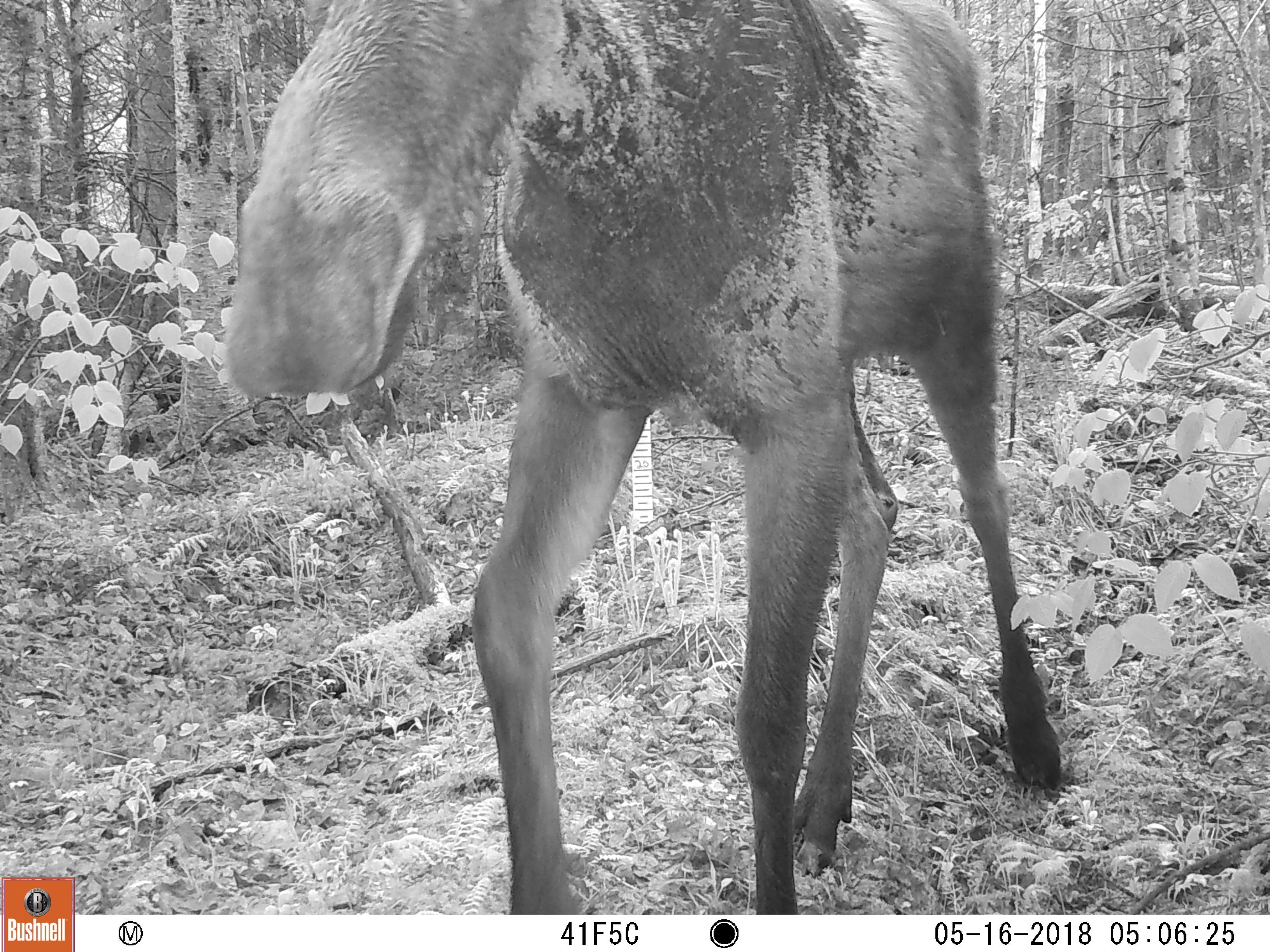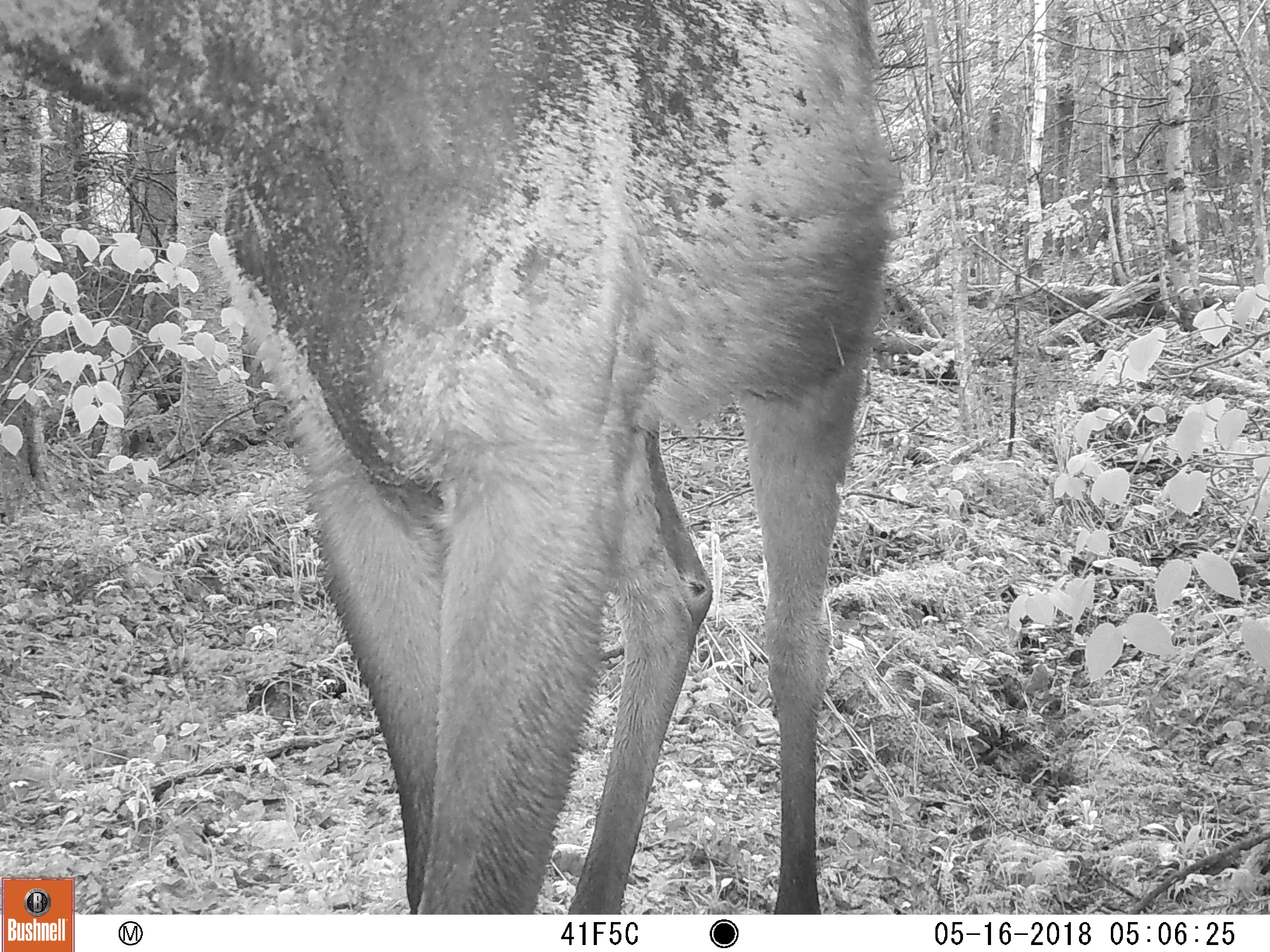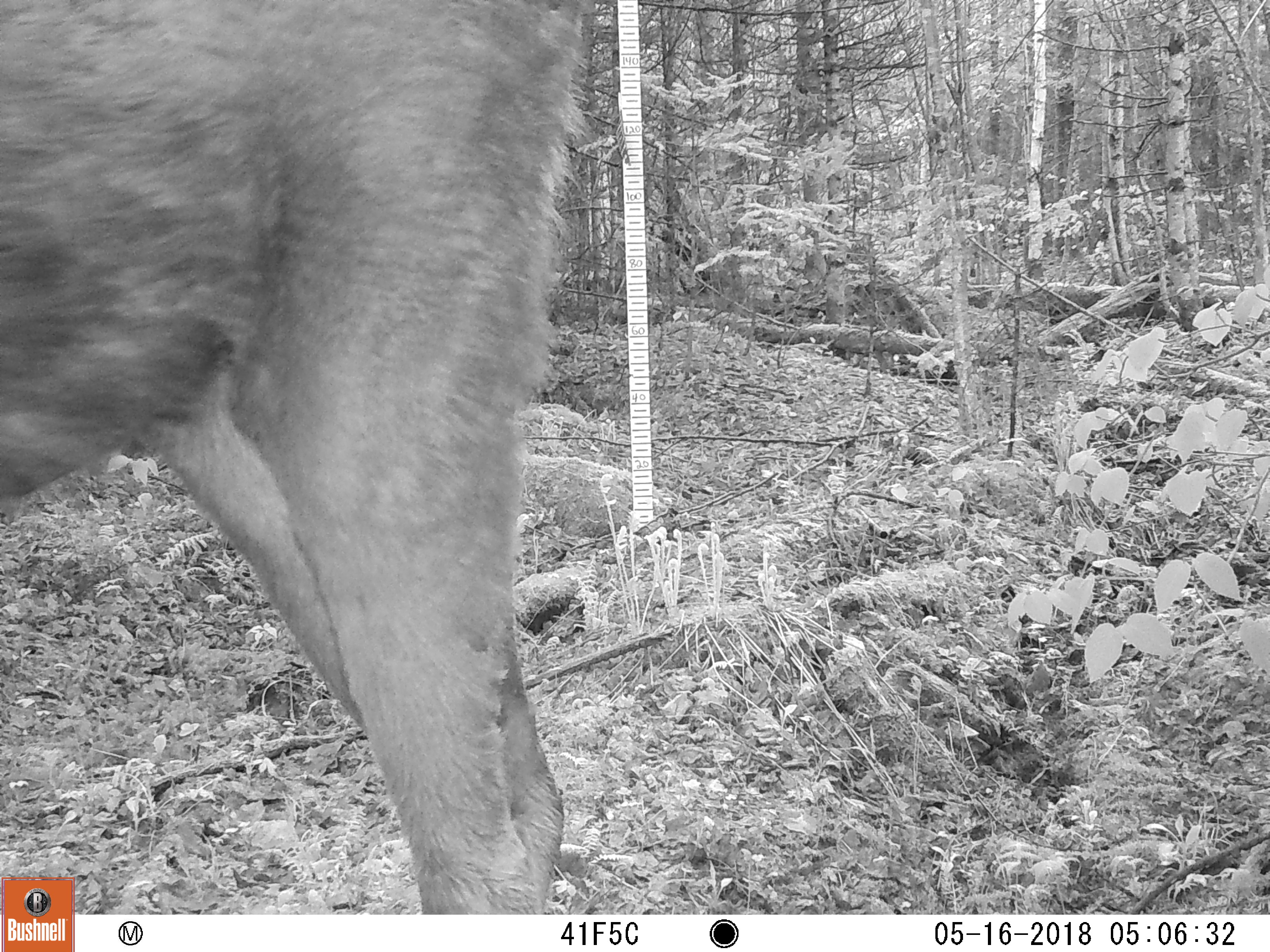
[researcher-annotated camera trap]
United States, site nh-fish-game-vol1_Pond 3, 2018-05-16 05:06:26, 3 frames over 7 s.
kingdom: Animalia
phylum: Chordata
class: Mammalia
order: Artiodactyla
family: Cervidae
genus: Alces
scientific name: Alces alces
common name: moose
Moose (Alces alces).